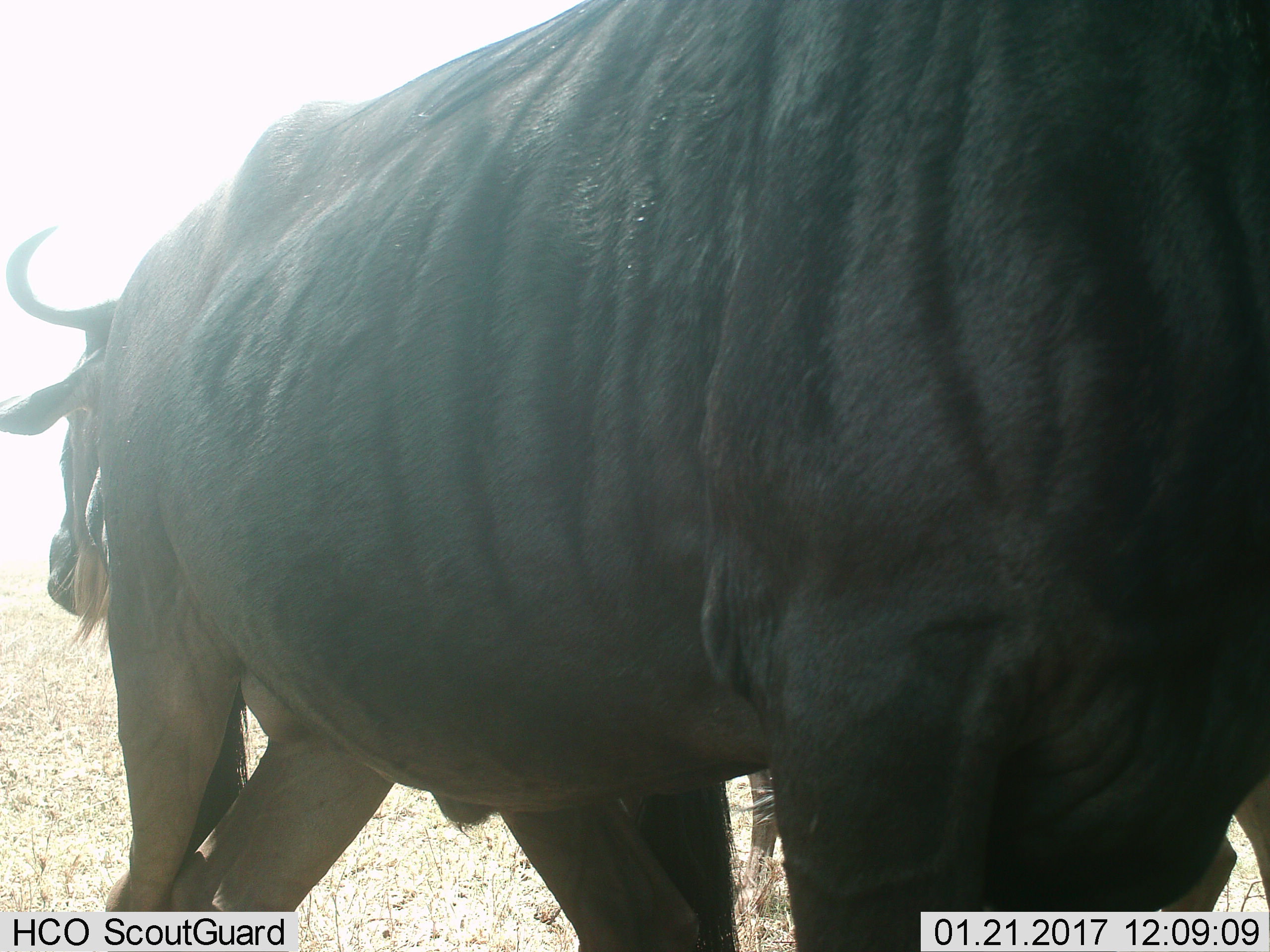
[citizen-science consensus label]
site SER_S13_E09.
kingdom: Animalia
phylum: Chordata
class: Mammalia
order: Artiodactyla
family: Bovidae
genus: Connochaetes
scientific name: Connochaetes taurinus taurinus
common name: blue wildebeest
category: wildebeestblue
Wildebeestblue (blue wildebeest) (Connochaetes taurinus taurinus), count 2. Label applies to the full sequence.